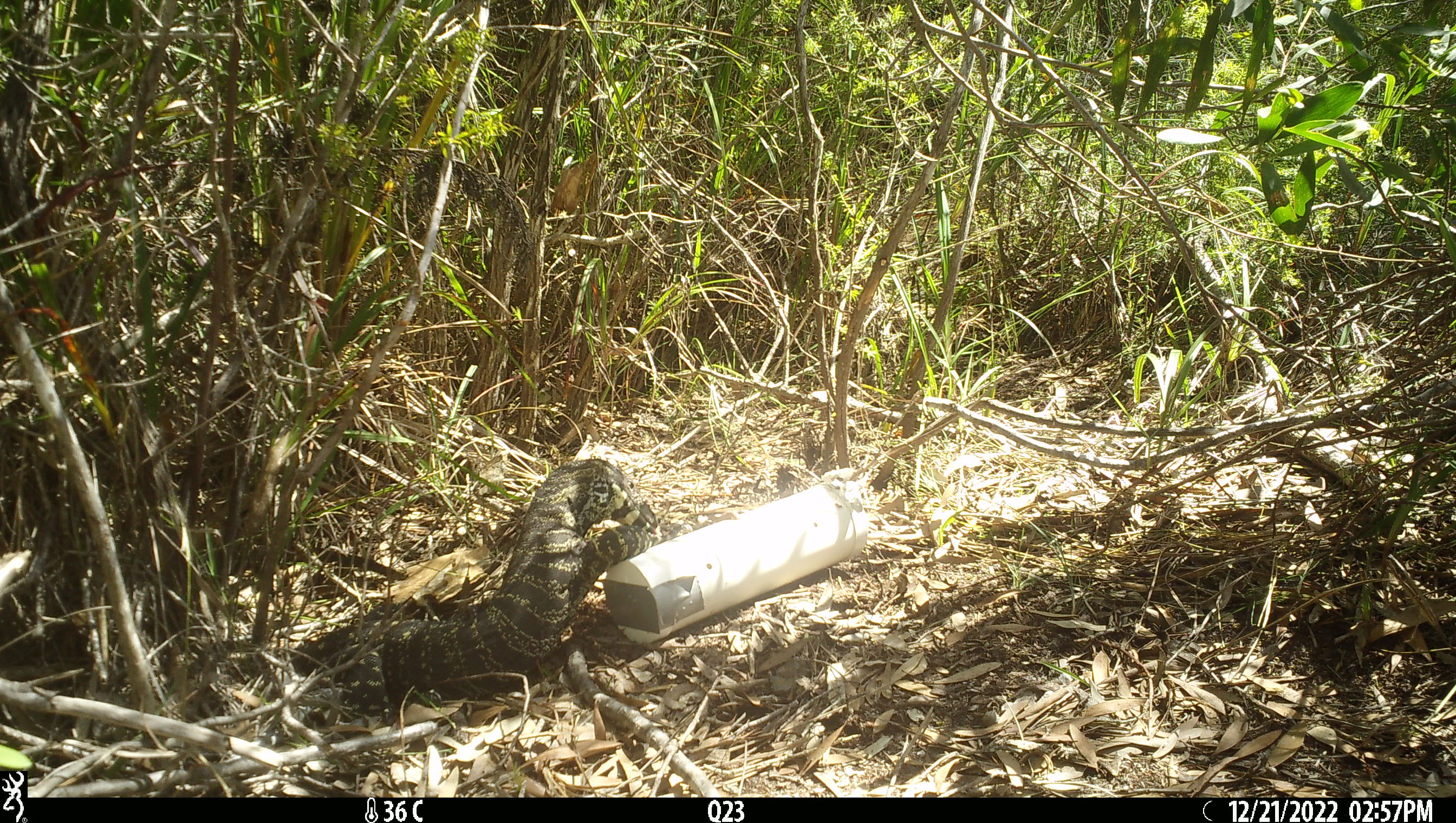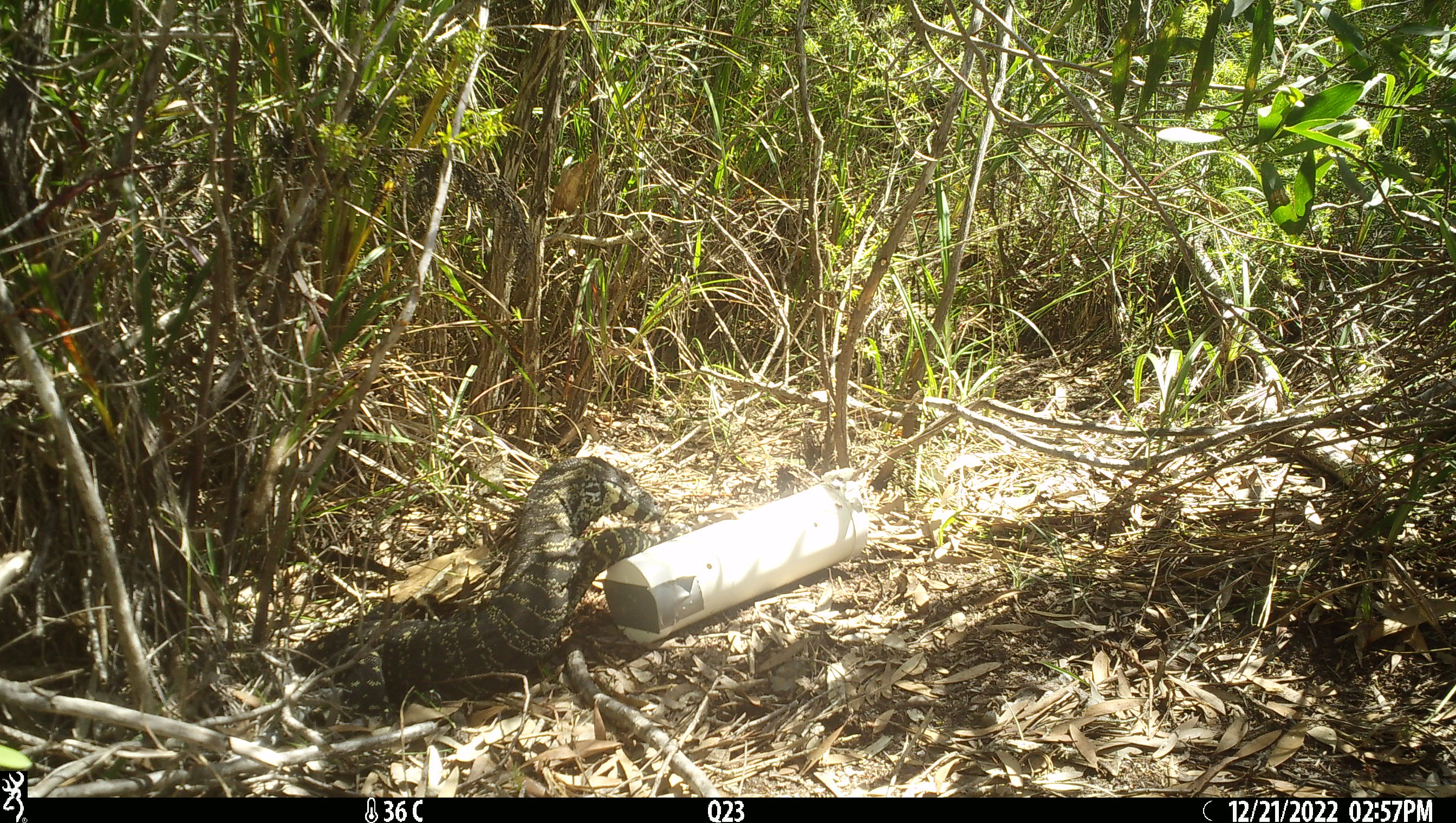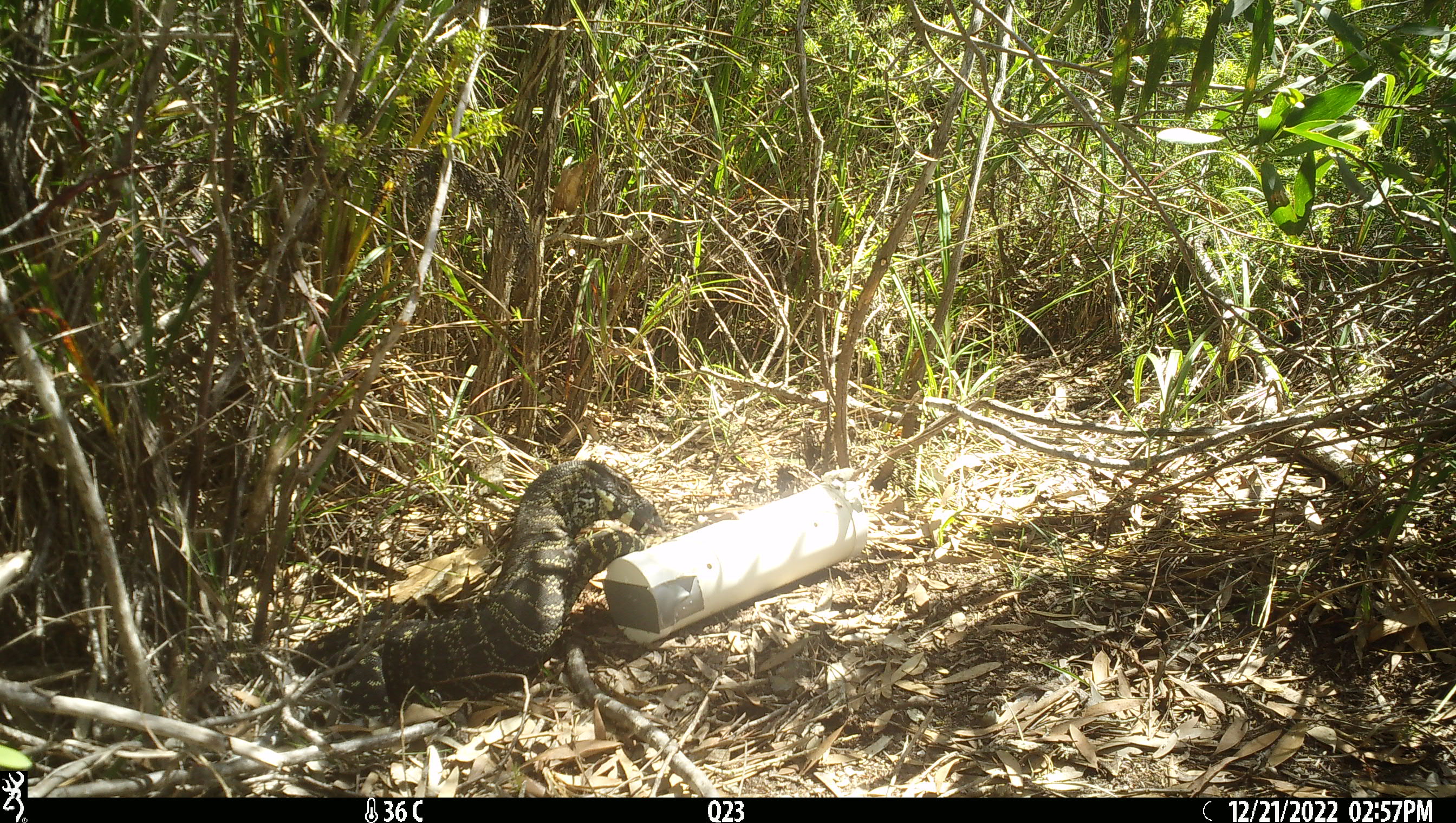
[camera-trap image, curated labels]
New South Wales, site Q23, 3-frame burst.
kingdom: Animalia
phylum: Chordata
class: Reptilia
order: Squamata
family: Varanidae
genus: Varanus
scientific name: Varanus varius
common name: lace monitor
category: goanna